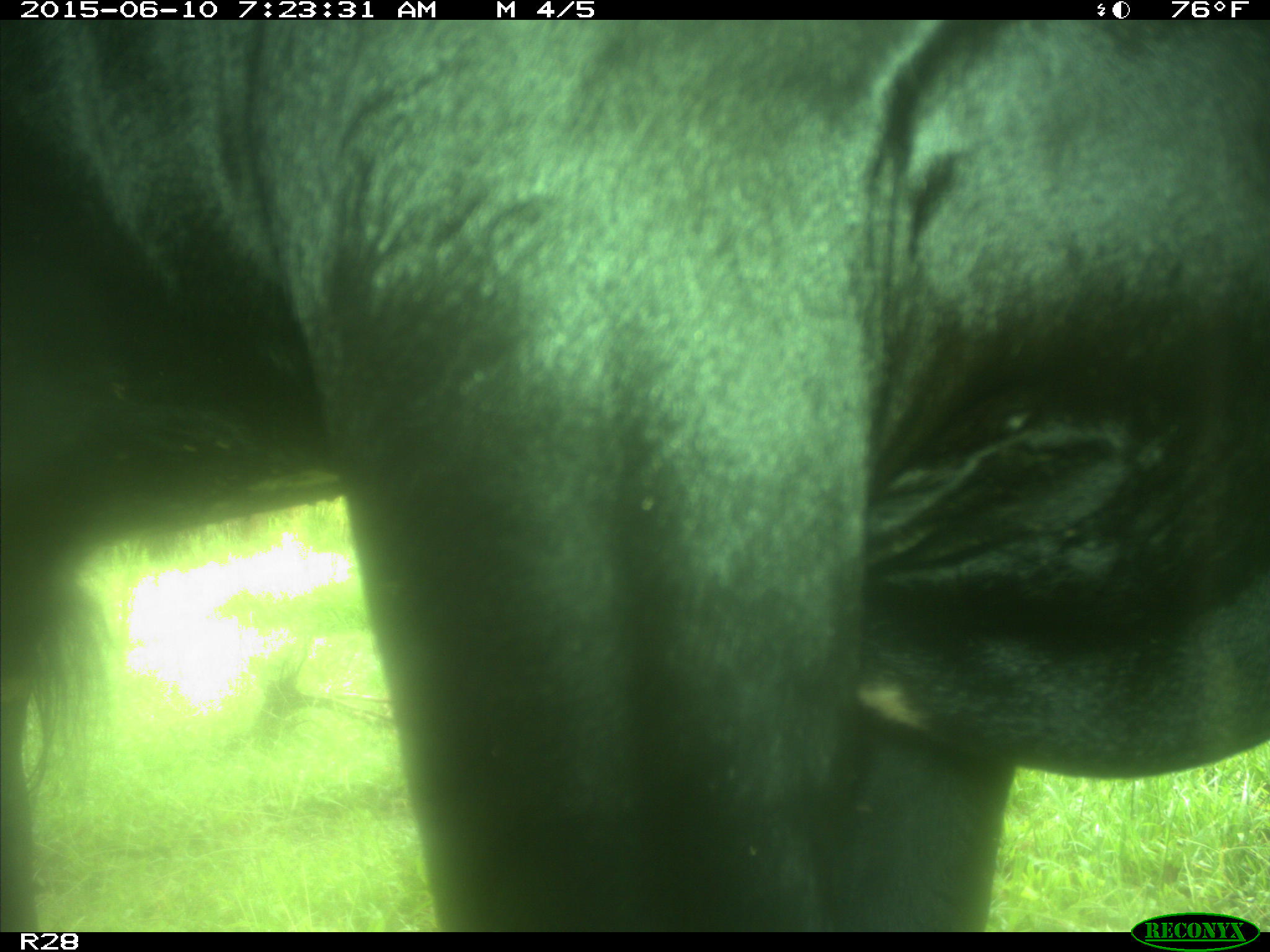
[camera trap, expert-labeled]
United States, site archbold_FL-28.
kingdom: Animalia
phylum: Chordata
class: Mammalia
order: Artiodactyla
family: Bovidae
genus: Bos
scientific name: Bos taurus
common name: domestic cow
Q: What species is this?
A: Bos taurus (domestic cow).